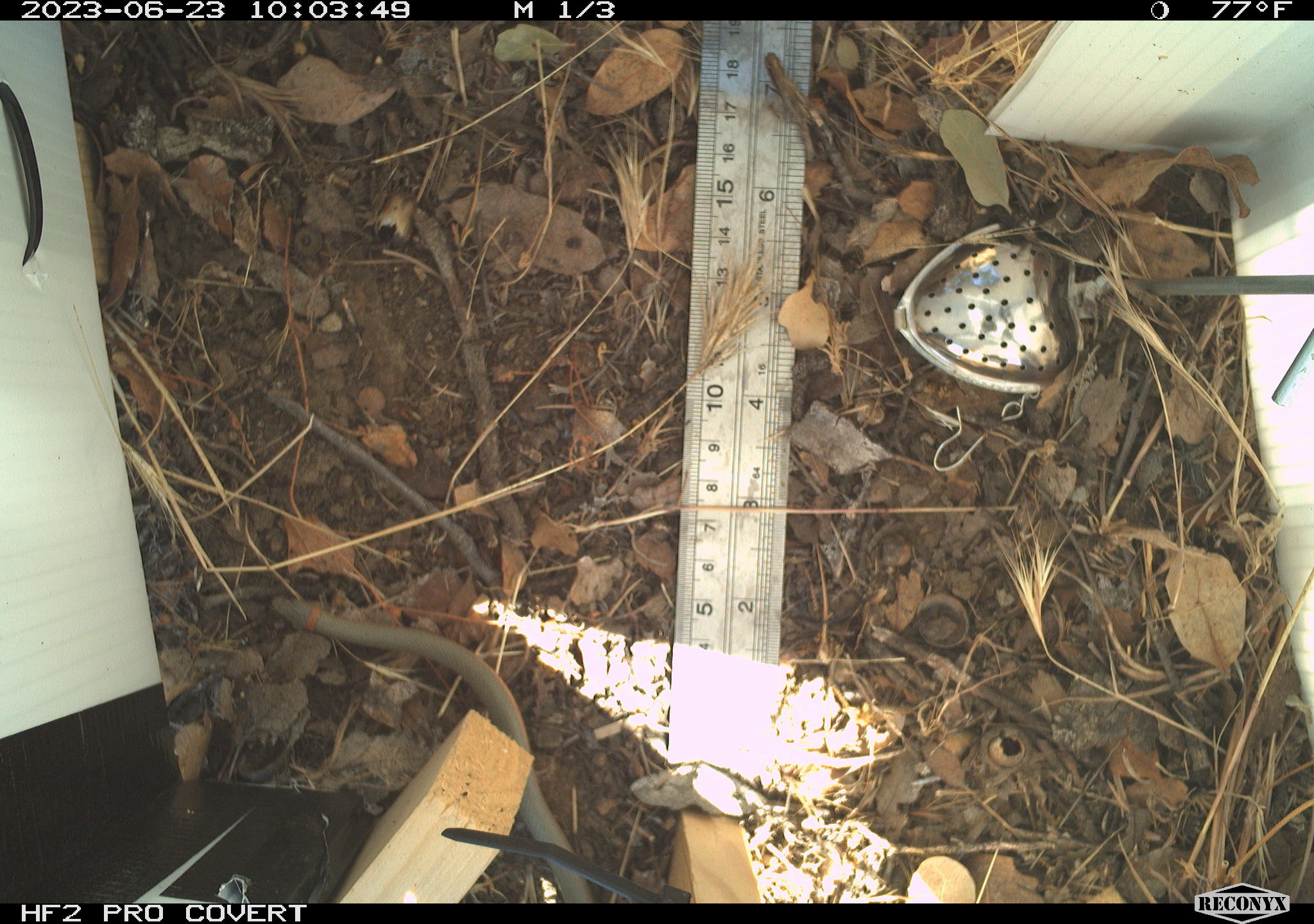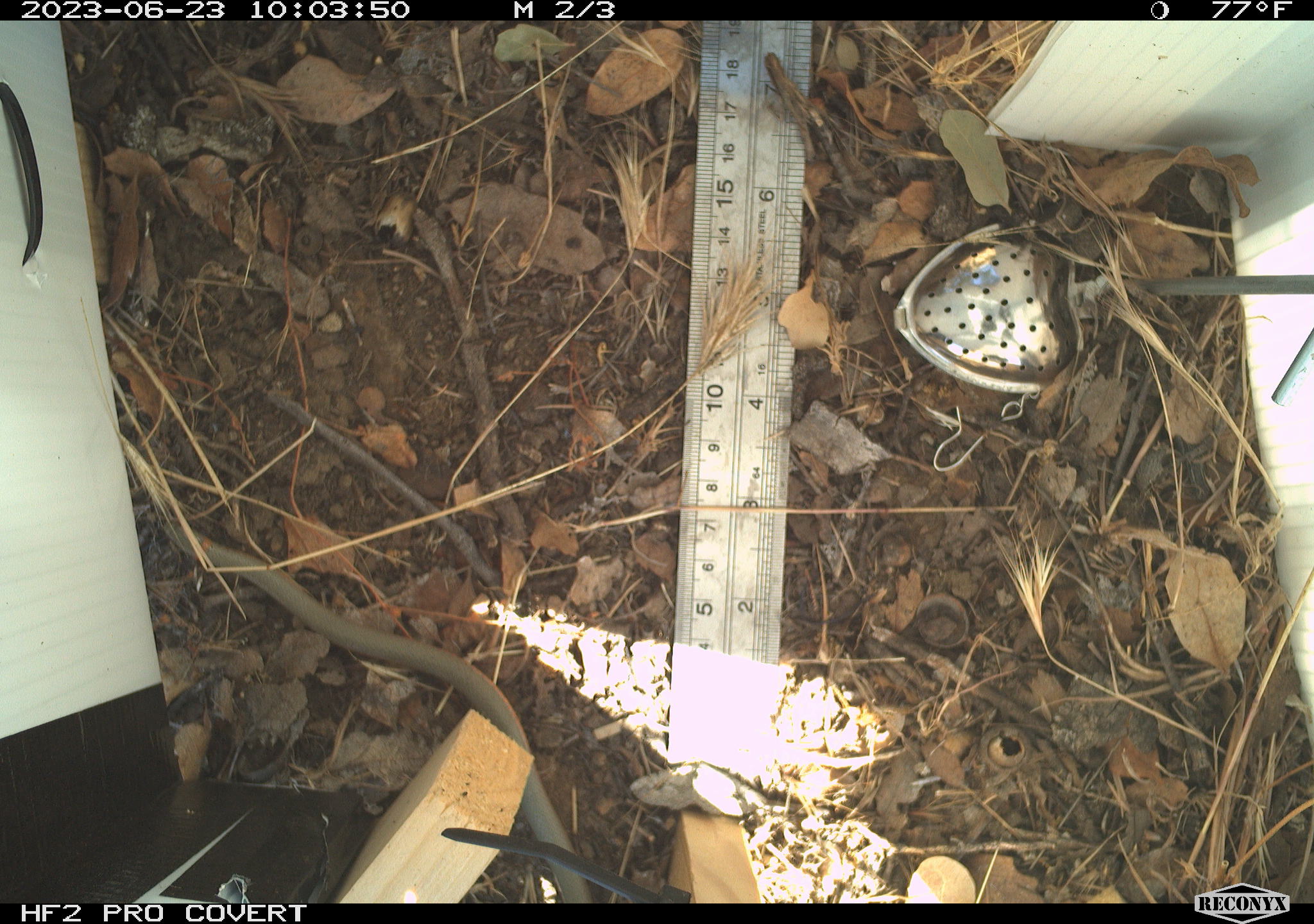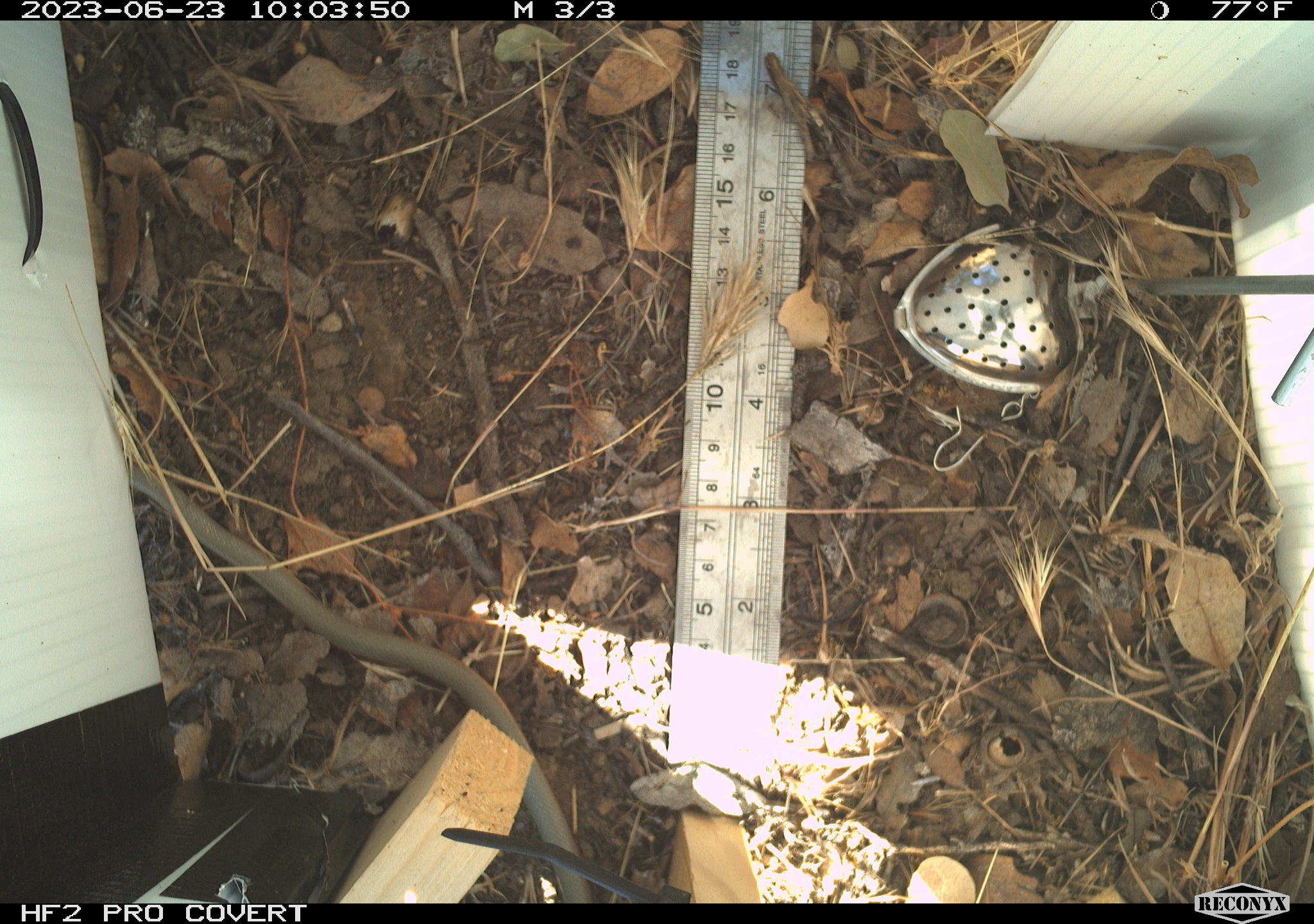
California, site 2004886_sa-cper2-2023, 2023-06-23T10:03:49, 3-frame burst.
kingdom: Animalia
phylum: Chordata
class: Reptilia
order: Squamata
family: Colubridae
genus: Diadophis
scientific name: Diadophis punctatus vandenburgii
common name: monterey ring-necked snake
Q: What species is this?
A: Monterey ring-necked snake (Diadophis punctatus vandenburgii).